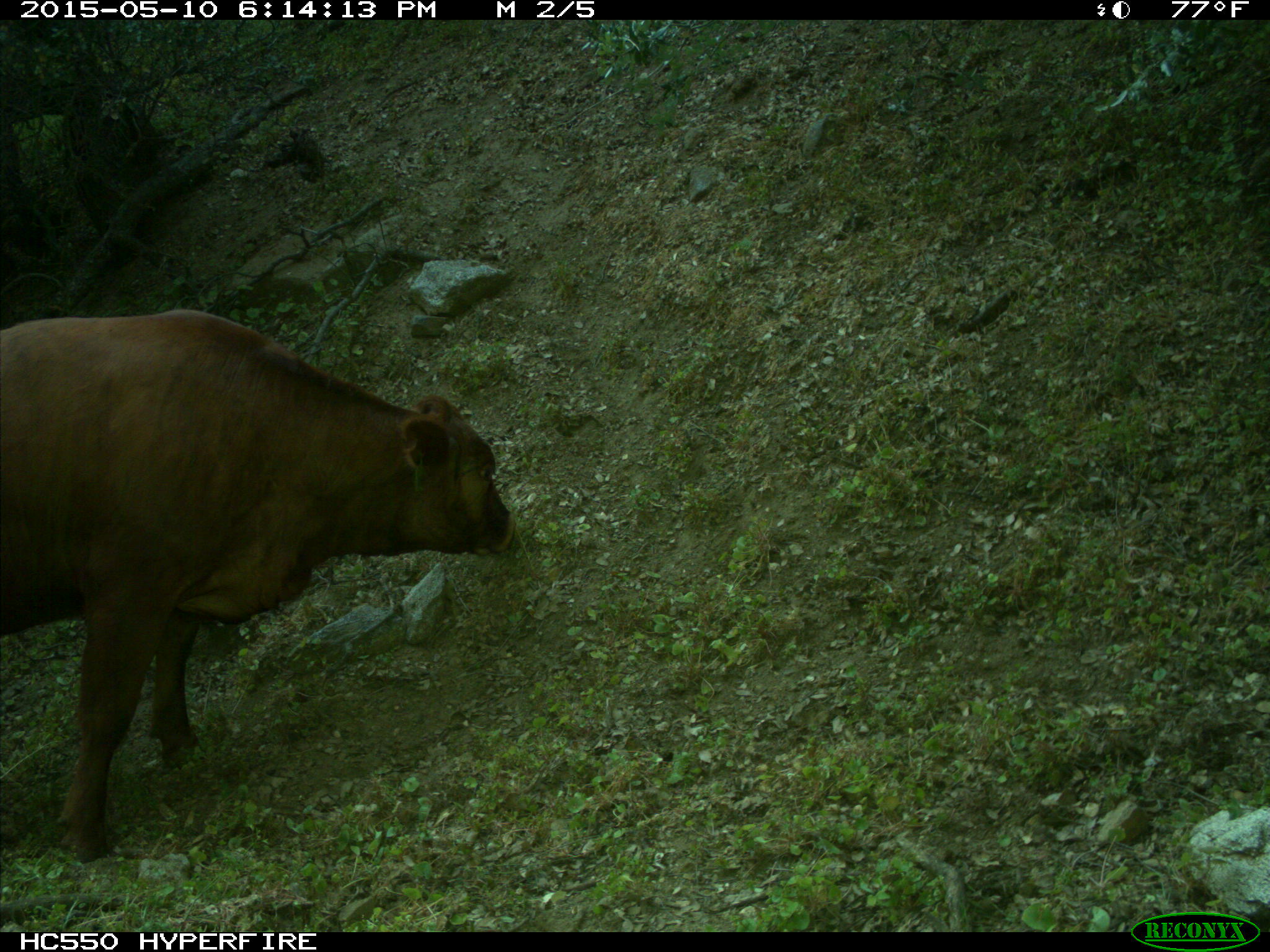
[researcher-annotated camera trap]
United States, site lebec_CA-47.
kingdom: Animalia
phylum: Chordata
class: Mammalia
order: Artiodactyla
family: Bovidae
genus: Bos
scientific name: Bos taurus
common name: domestic cow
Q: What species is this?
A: Bos taurus (domestic cow).